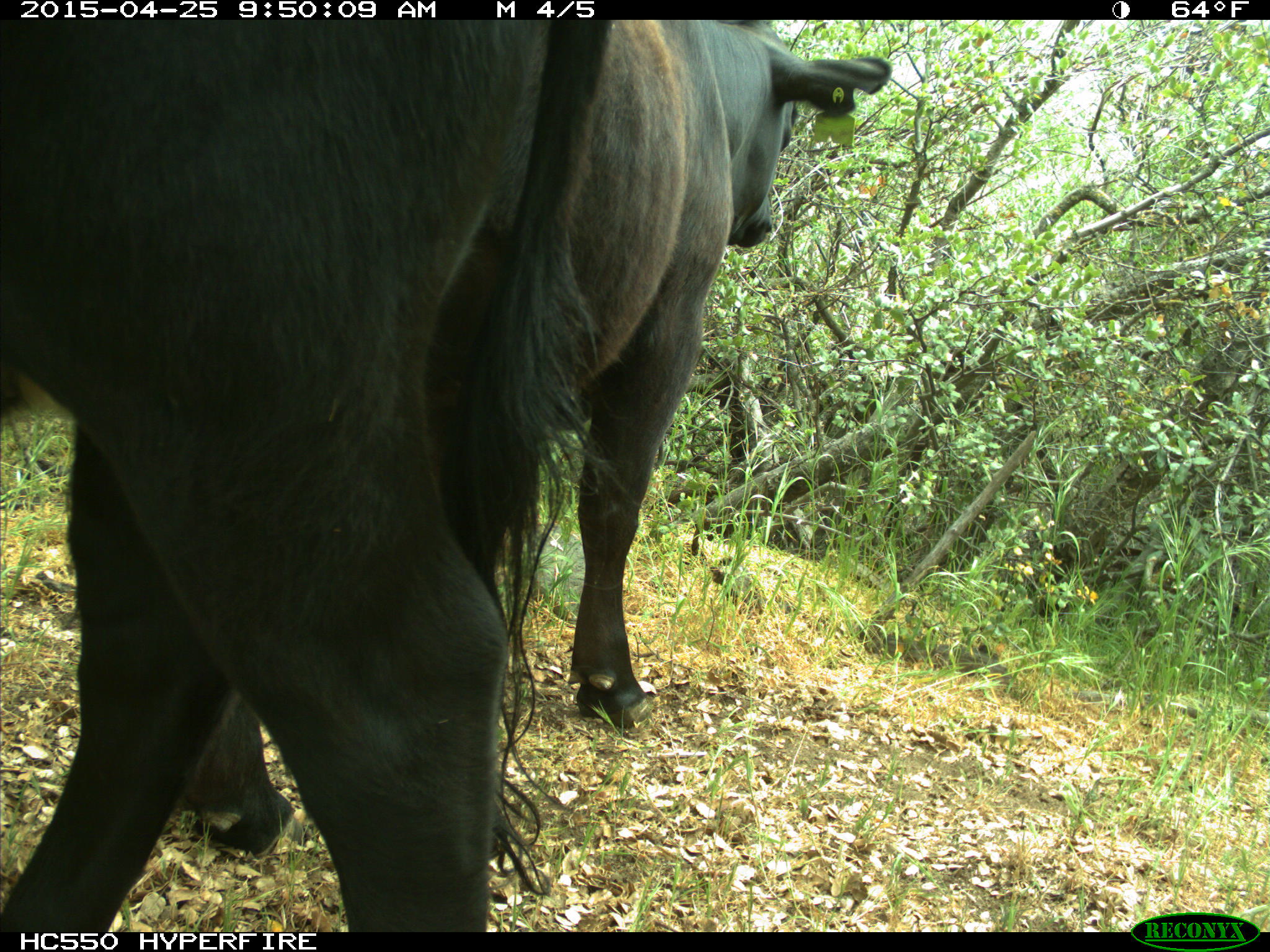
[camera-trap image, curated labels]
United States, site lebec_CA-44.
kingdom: Animalia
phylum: Chordata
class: Mammalia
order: Artiodactyla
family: Suidae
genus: Sus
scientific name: Sus scrofa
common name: wild boar